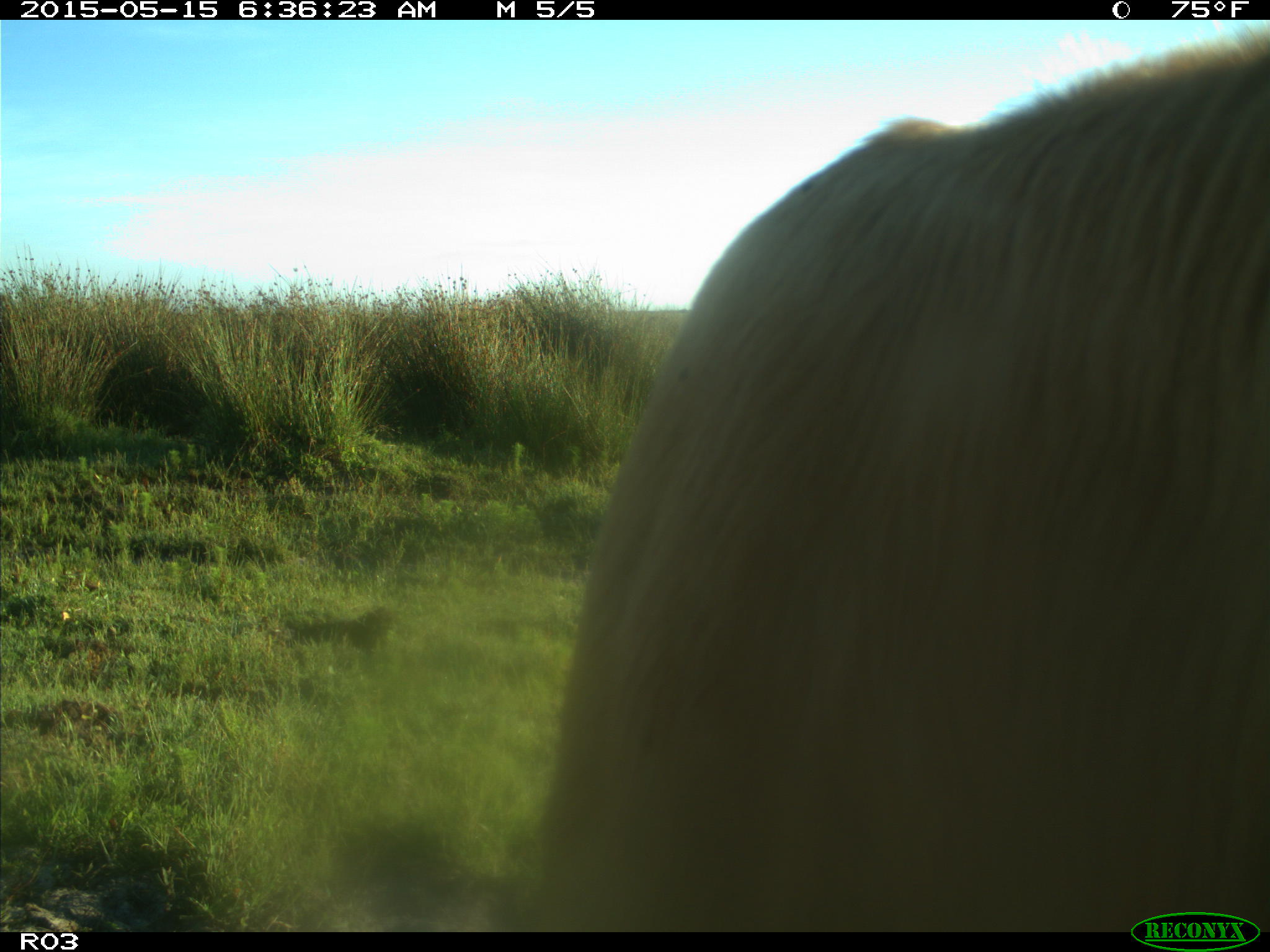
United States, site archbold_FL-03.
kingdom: Animalia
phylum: Chordata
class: Mammalia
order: Artiodactyla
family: Bovidae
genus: Bos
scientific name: Bos taurus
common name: domestic cow